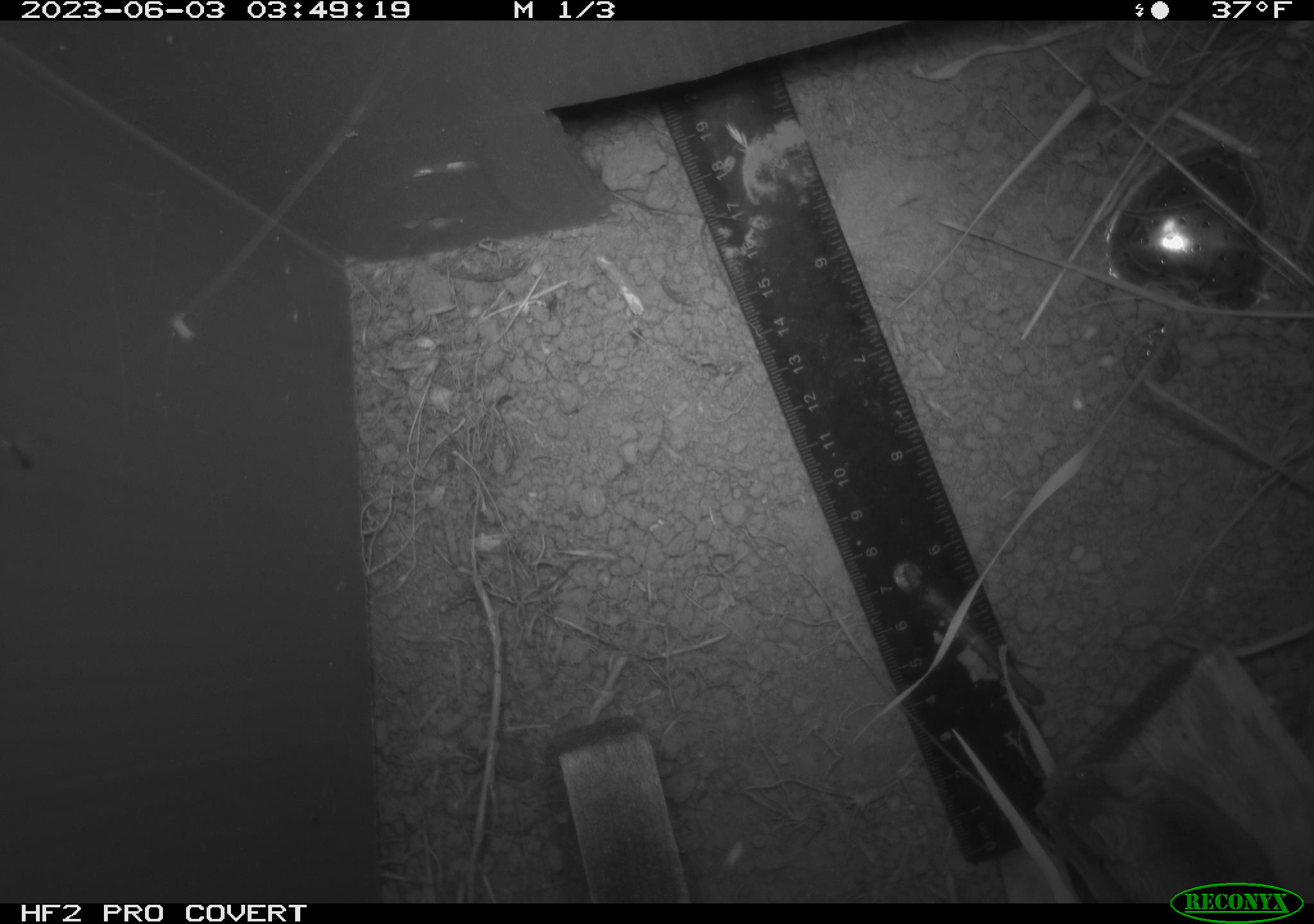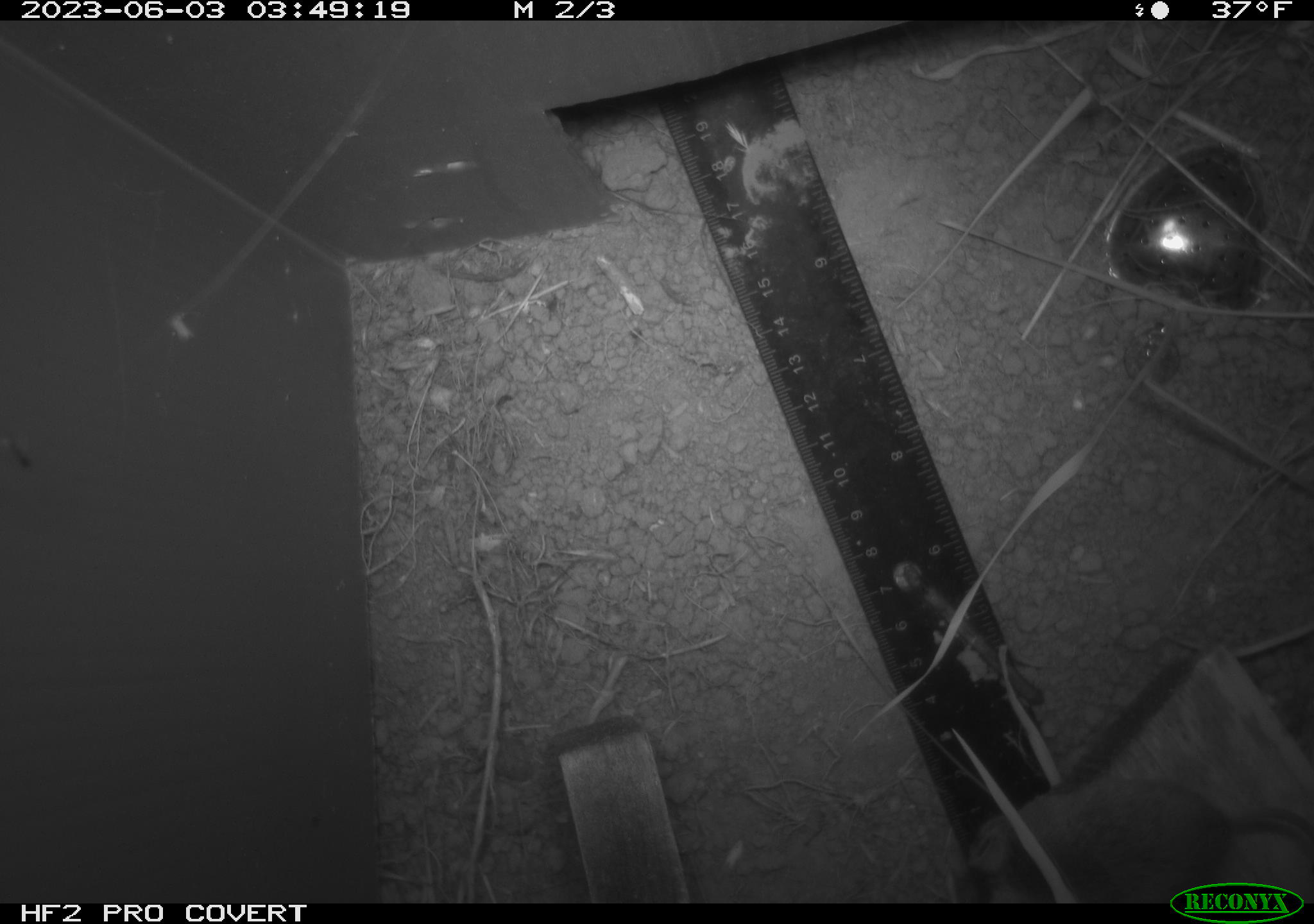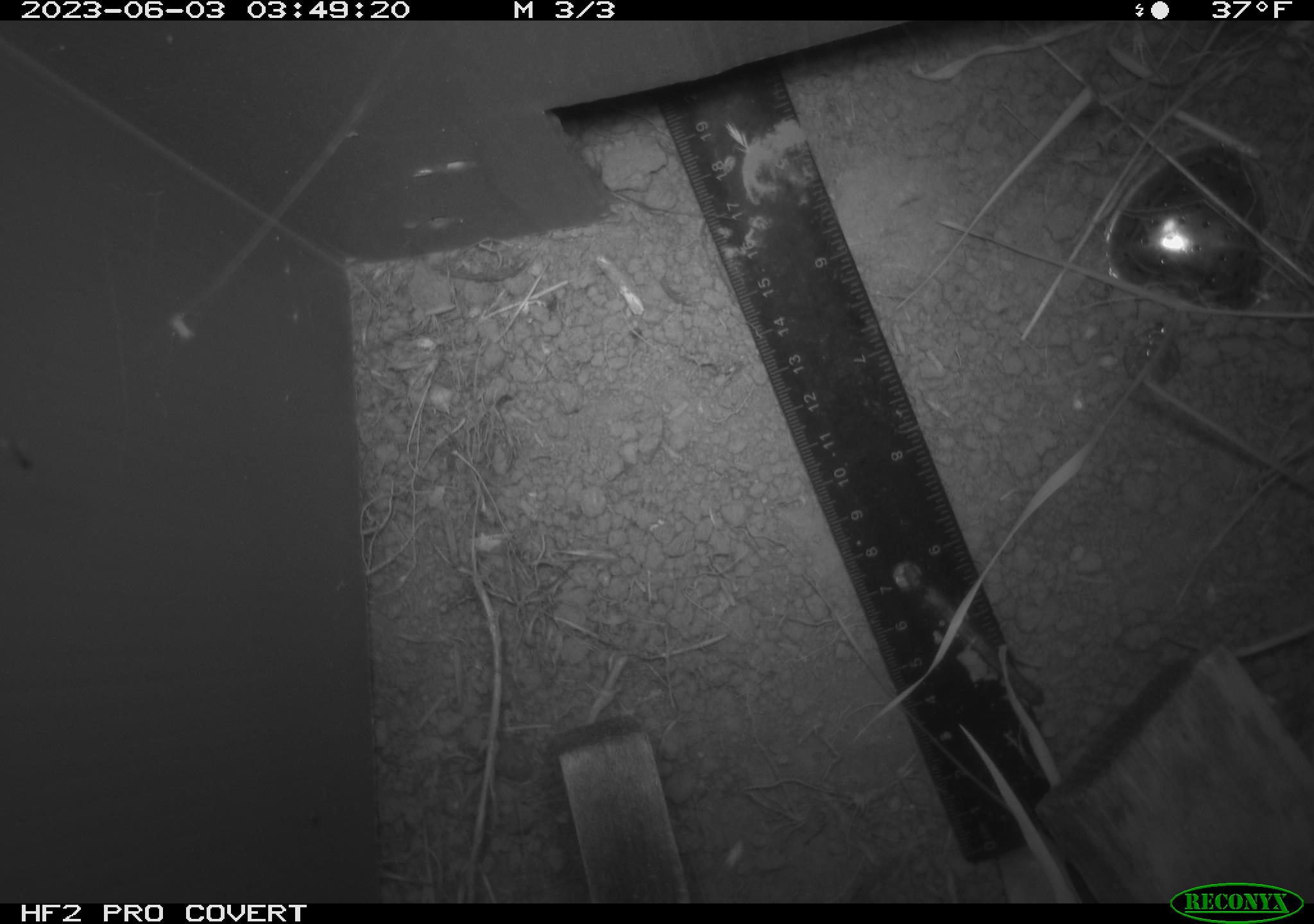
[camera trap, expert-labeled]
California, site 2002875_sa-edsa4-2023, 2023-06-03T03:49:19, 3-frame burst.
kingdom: Animalia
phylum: Chordata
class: Mammalia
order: Rodentia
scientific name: Rodentia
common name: mouse species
Mouse species (Rodentia).